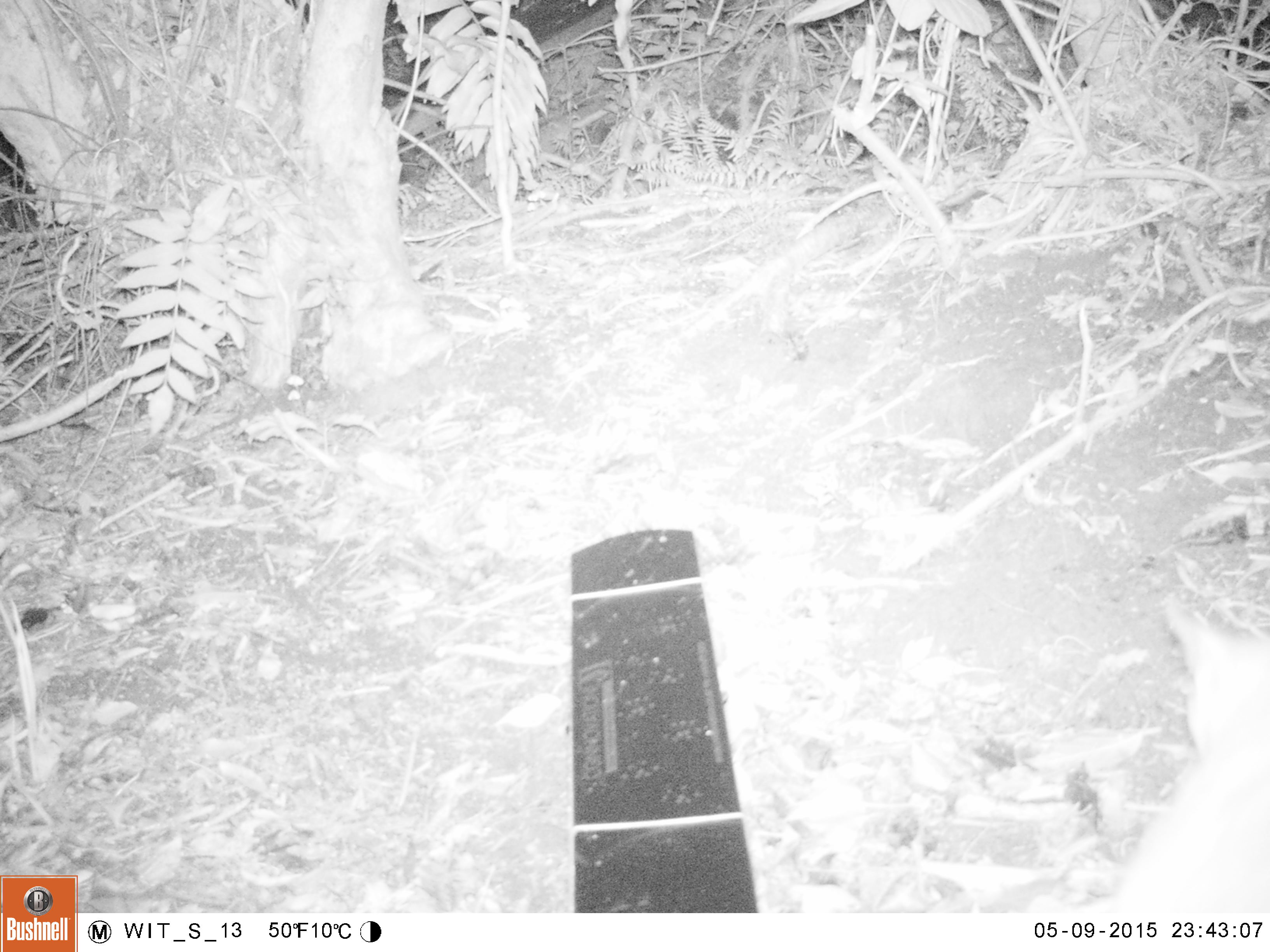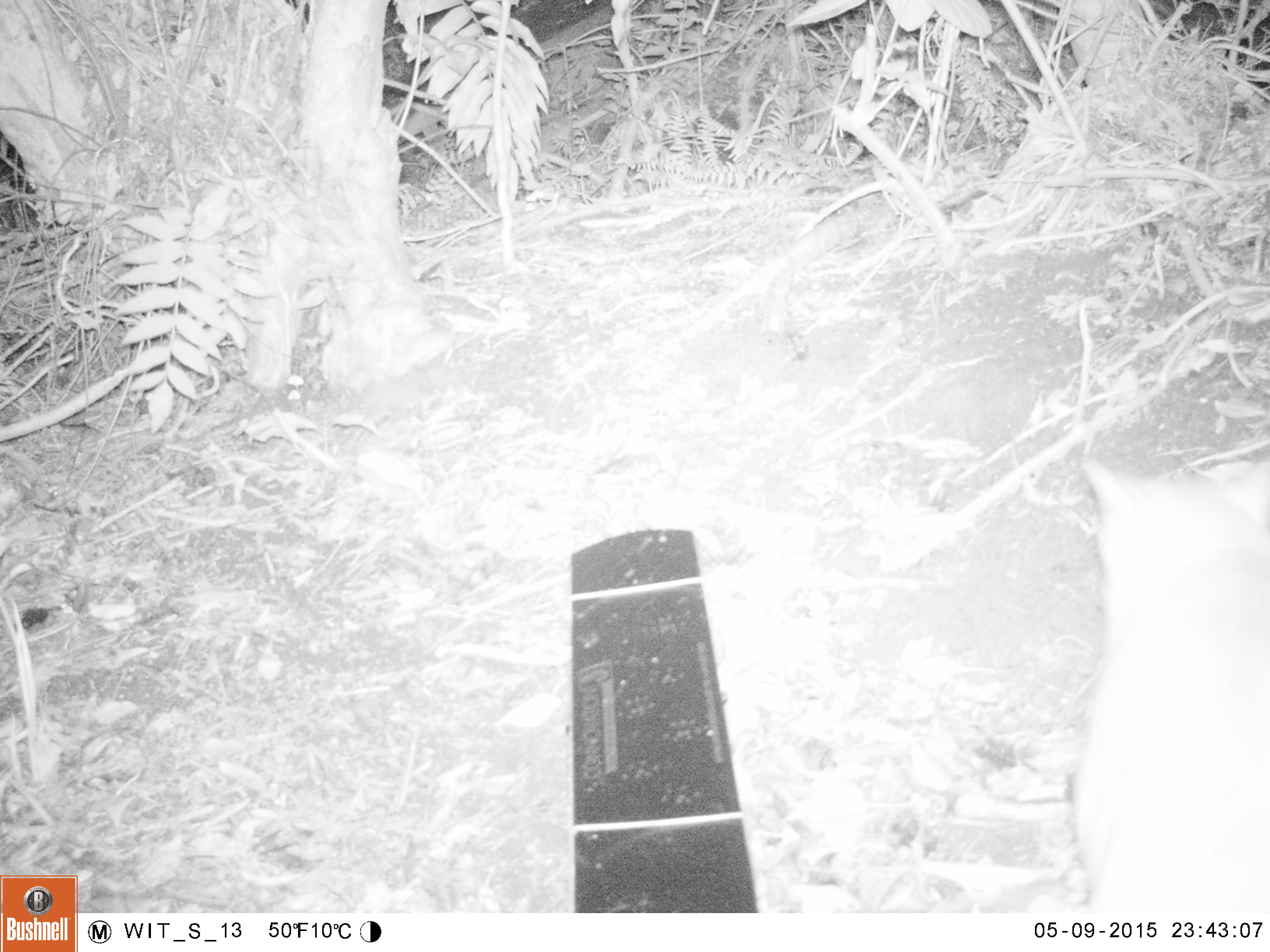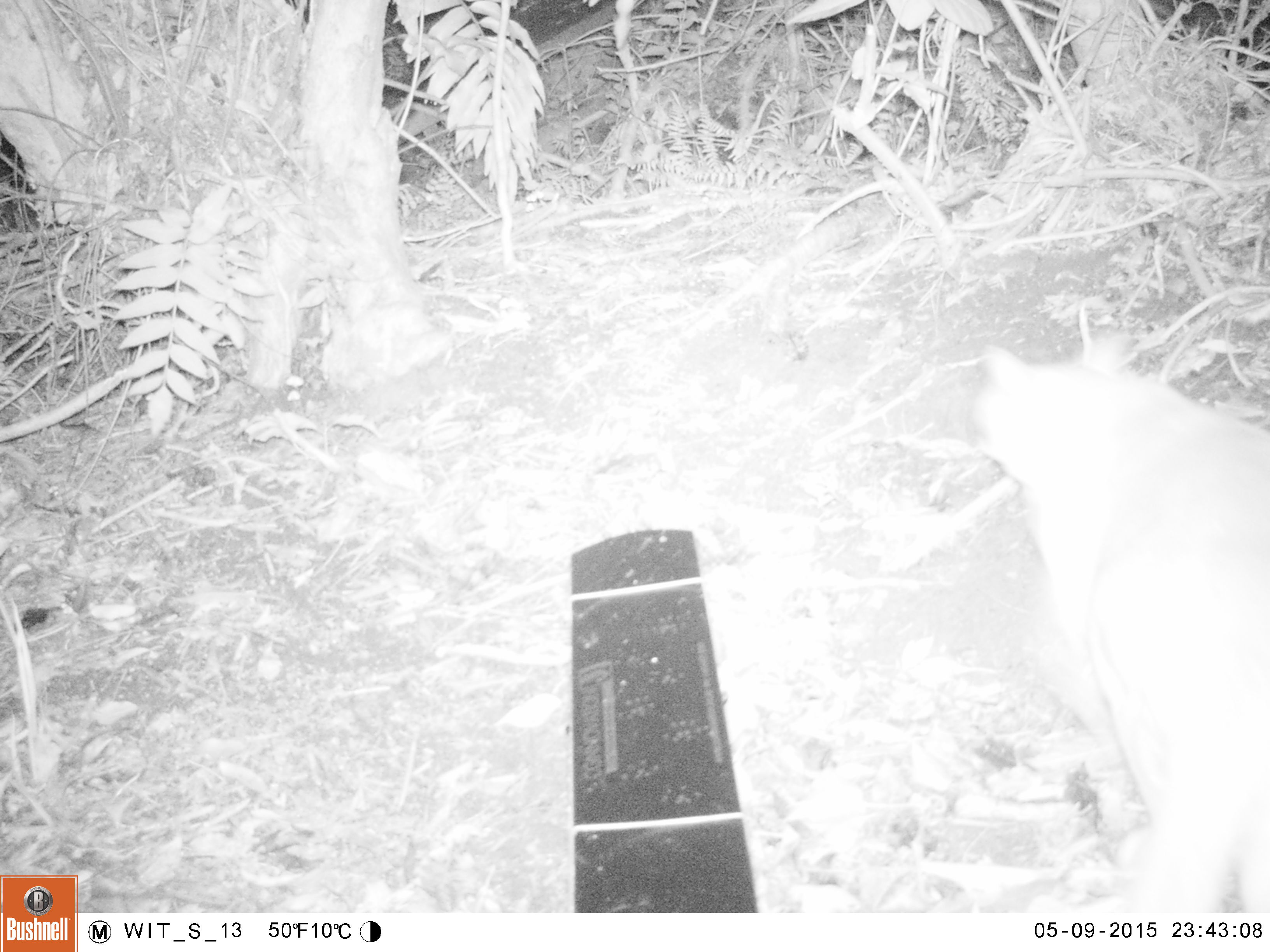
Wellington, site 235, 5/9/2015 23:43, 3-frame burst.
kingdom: Animalia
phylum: Chordata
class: Mammalia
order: Carnivora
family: Felidae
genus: Felis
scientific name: Felis catus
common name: cat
Cat (Felis catus).